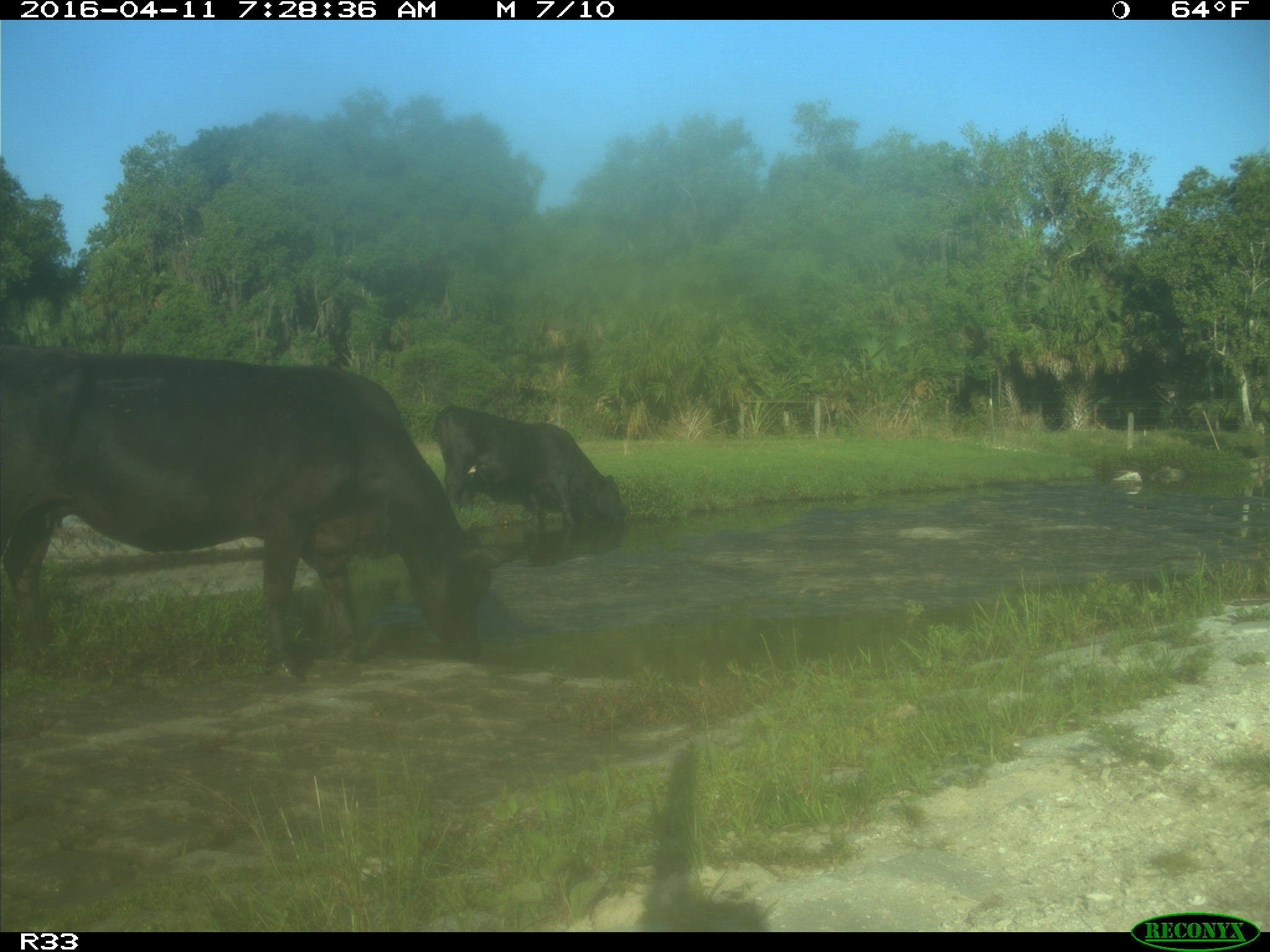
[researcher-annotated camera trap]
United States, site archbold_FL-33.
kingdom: Animalia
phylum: Chordata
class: Mammalia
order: Artiodactyla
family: Bovidae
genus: Bos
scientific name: Bos taurus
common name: domestic cow